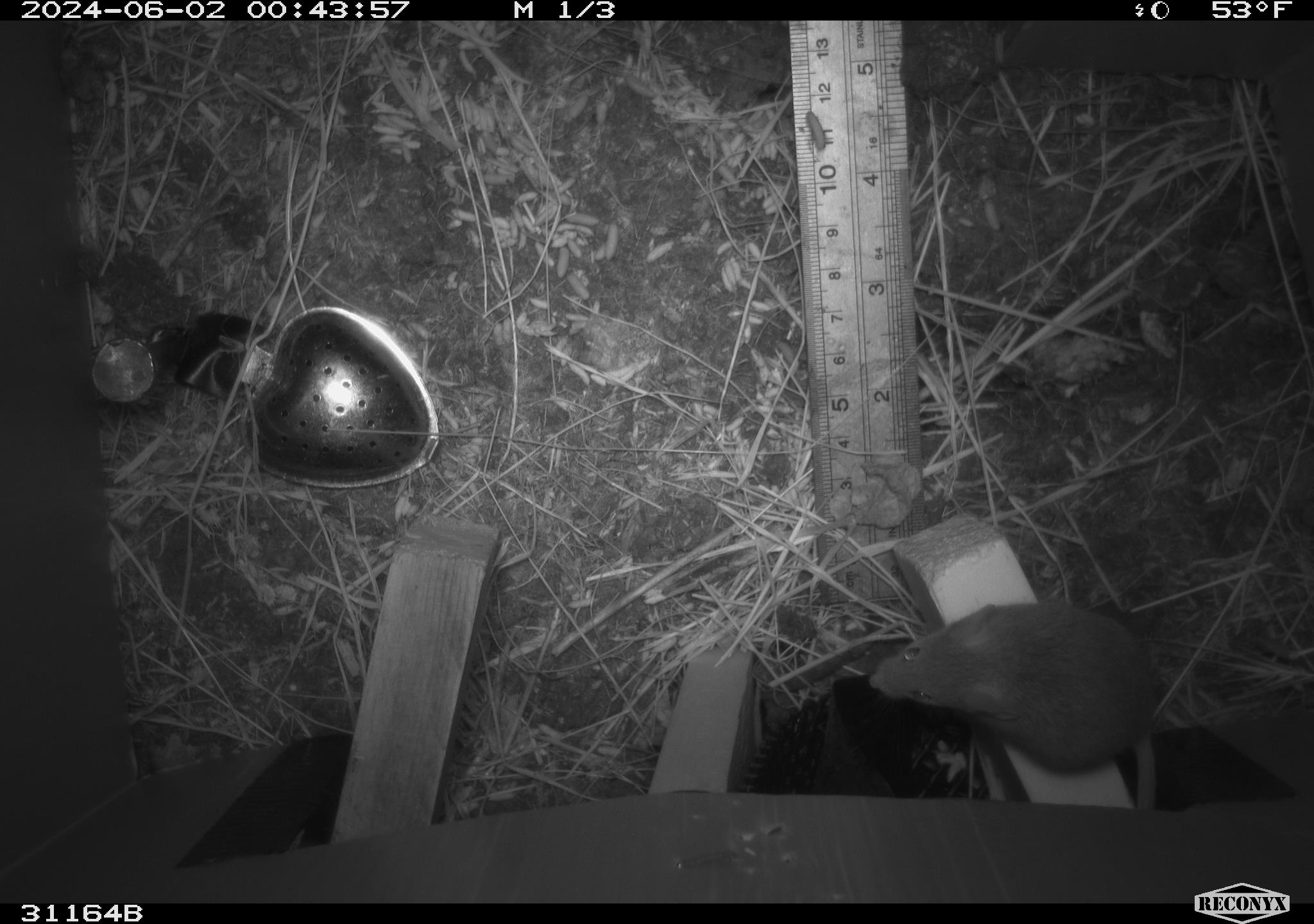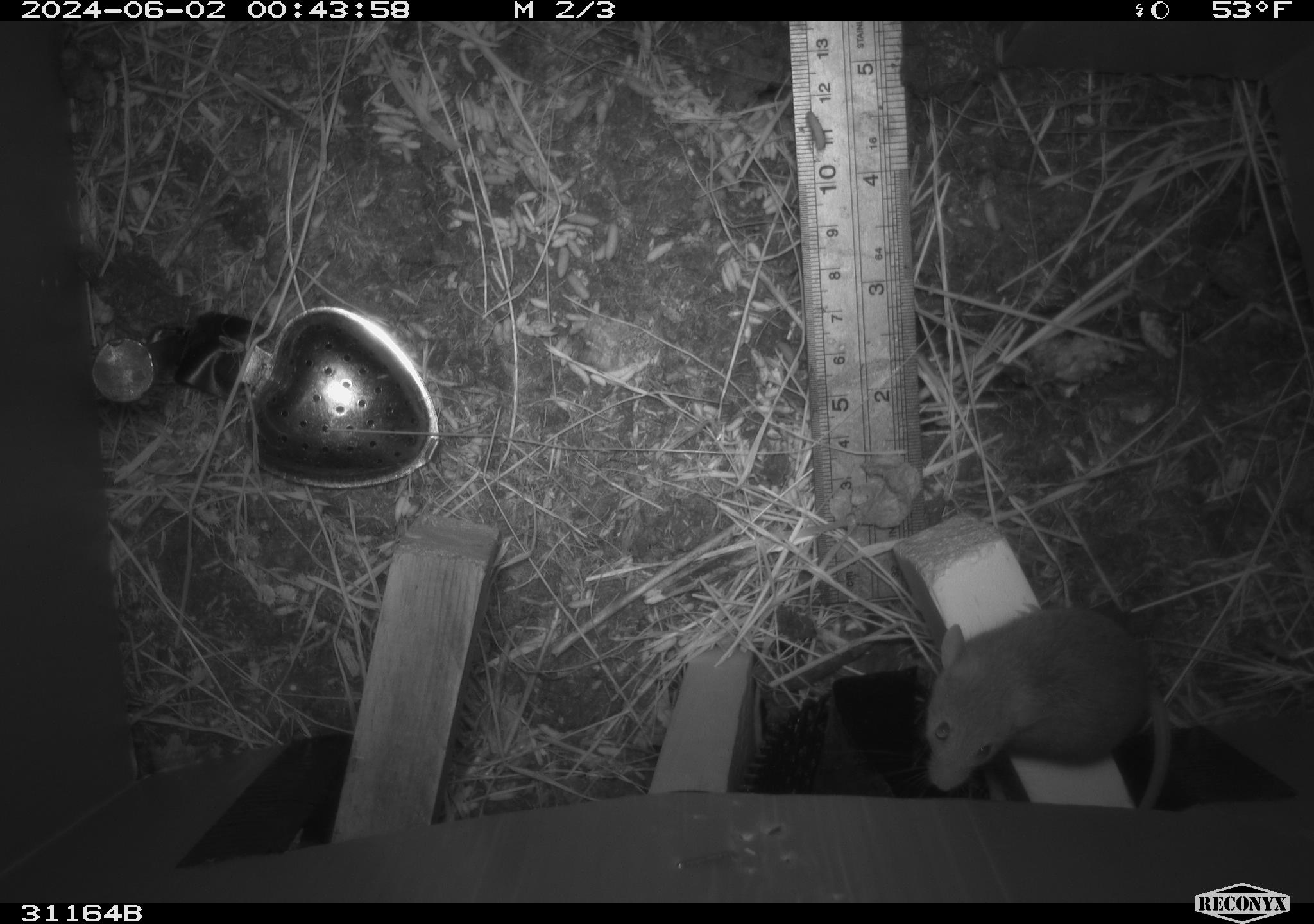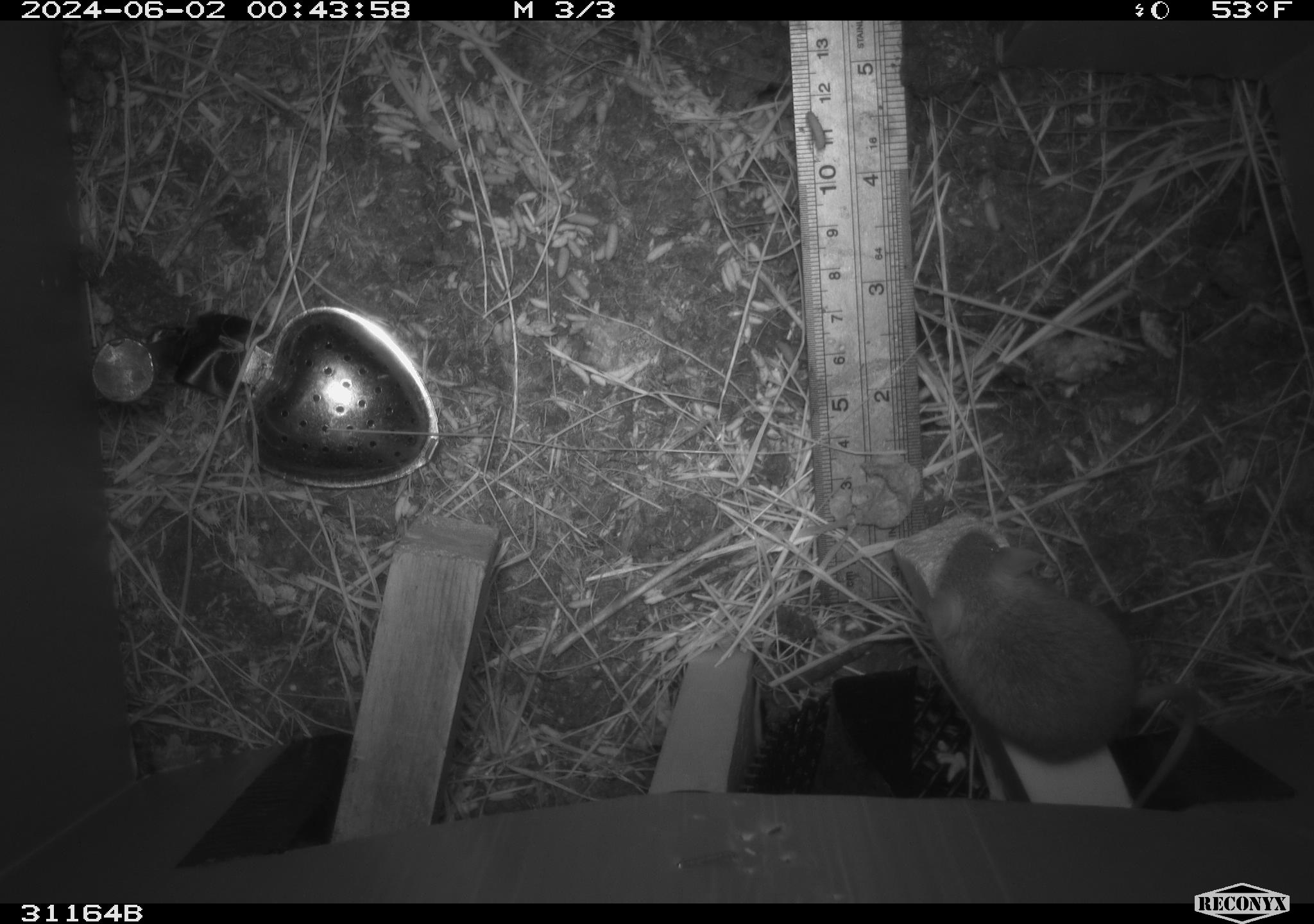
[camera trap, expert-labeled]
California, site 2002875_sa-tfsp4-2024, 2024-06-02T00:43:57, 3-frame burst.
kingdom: Animalia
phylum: Chordata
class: Mammalia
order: Rodentia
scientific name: Rodentia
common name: mouse species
Mouse species (Rodentia).